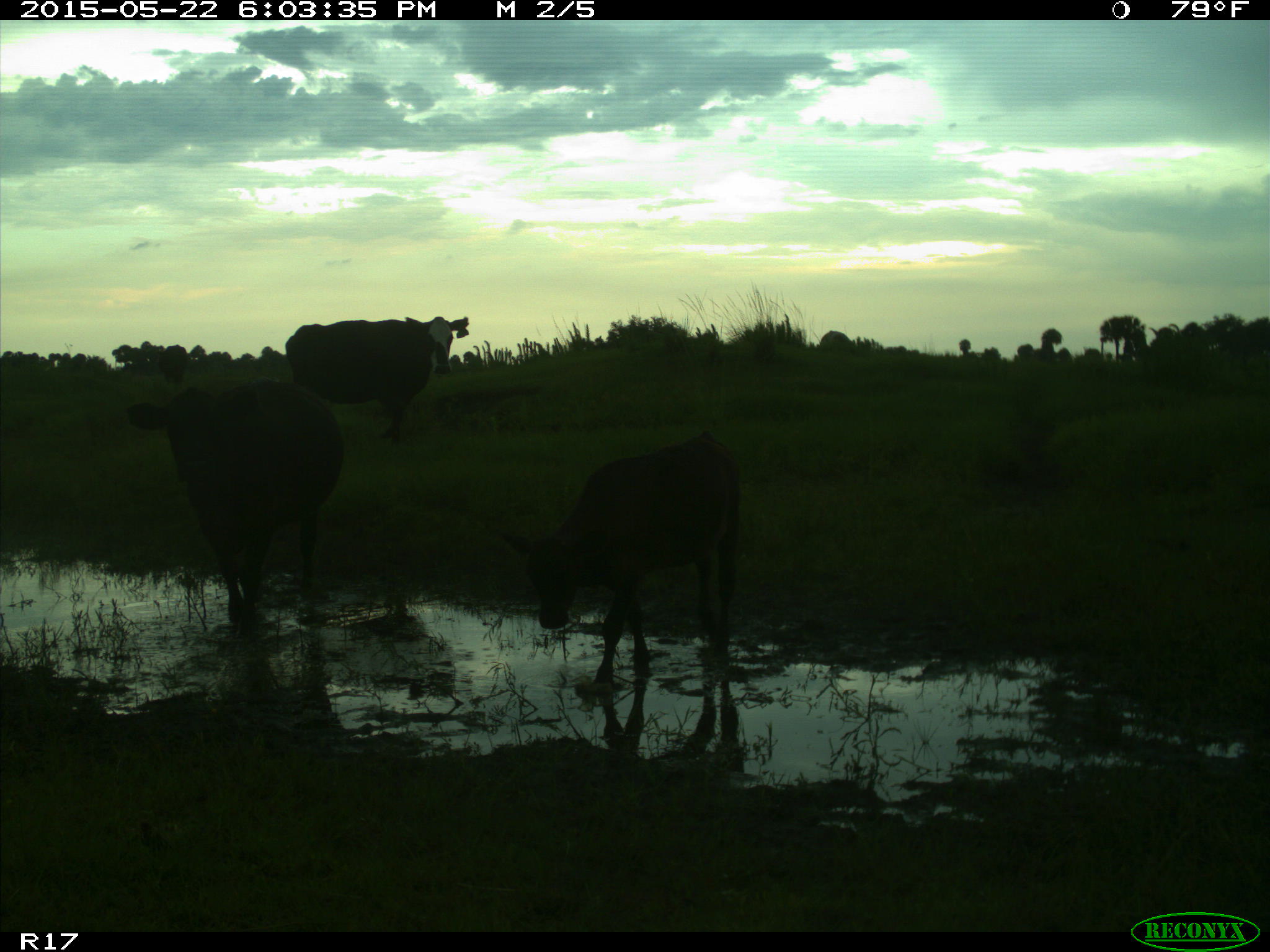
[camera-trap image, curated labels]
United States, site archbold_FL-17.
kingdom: Animalia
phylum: Chordata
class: Mammalia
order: Artiodactyla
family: Bovidae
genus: Bos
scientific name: Bos taurus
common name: domestic cow